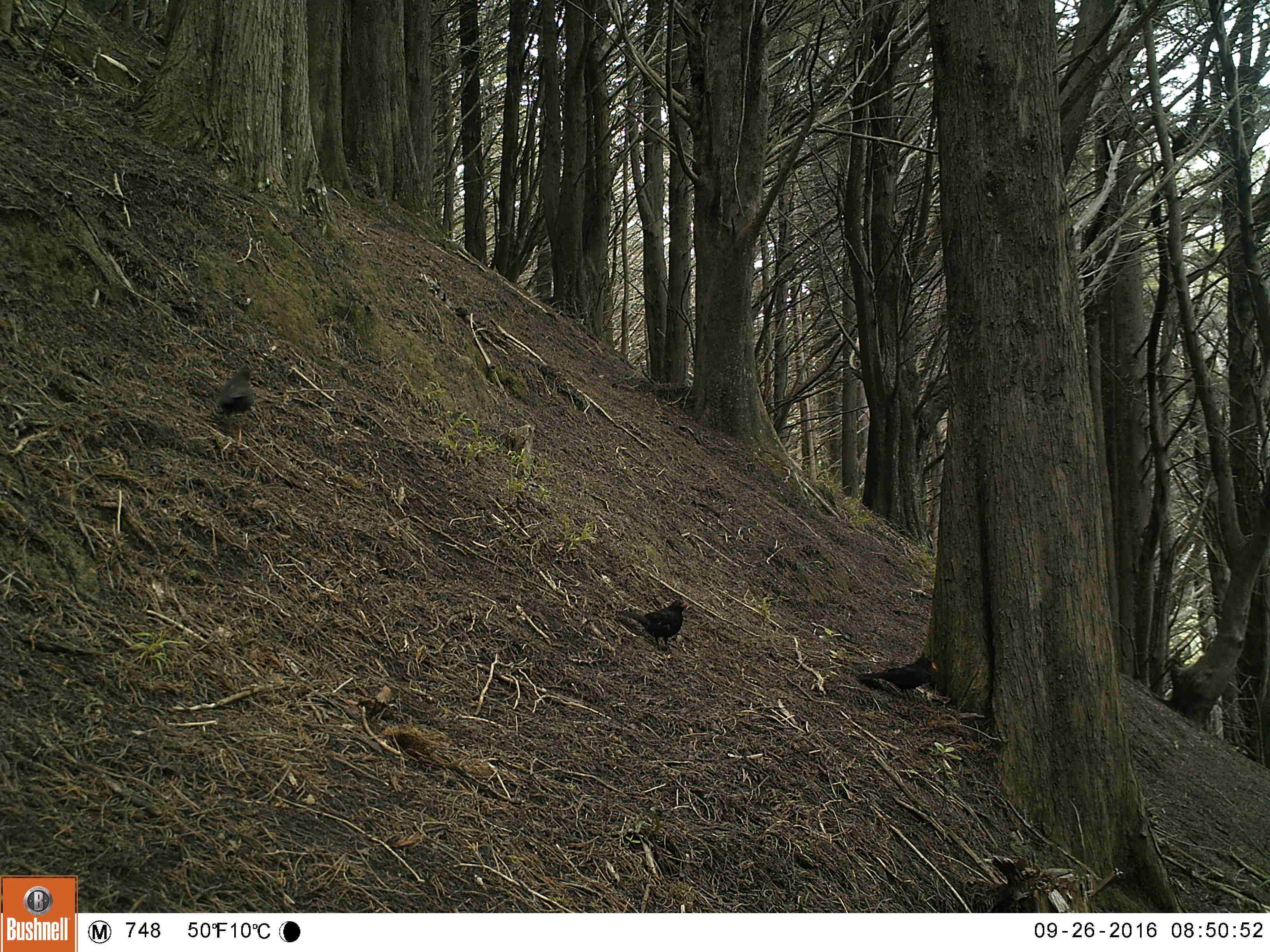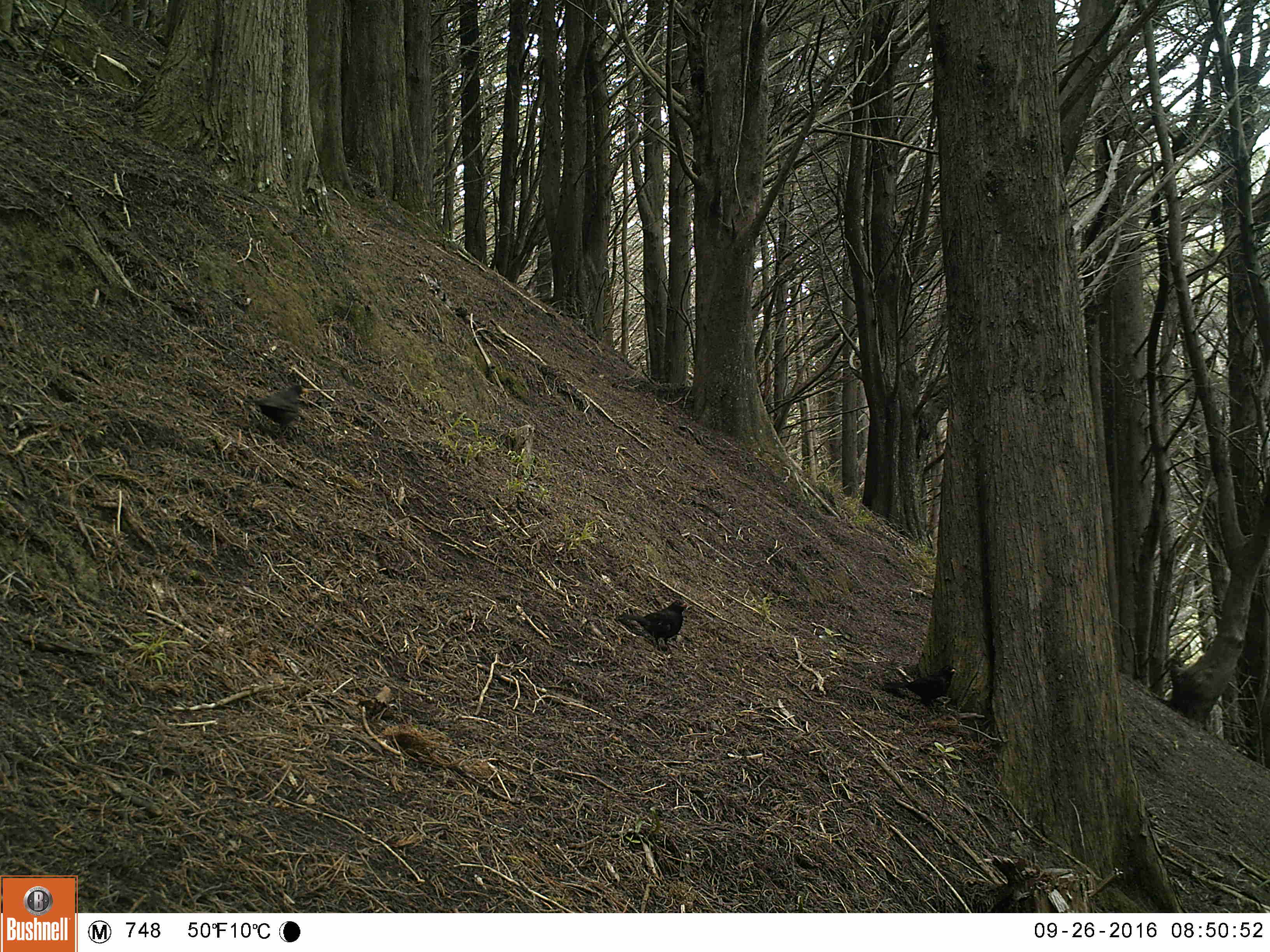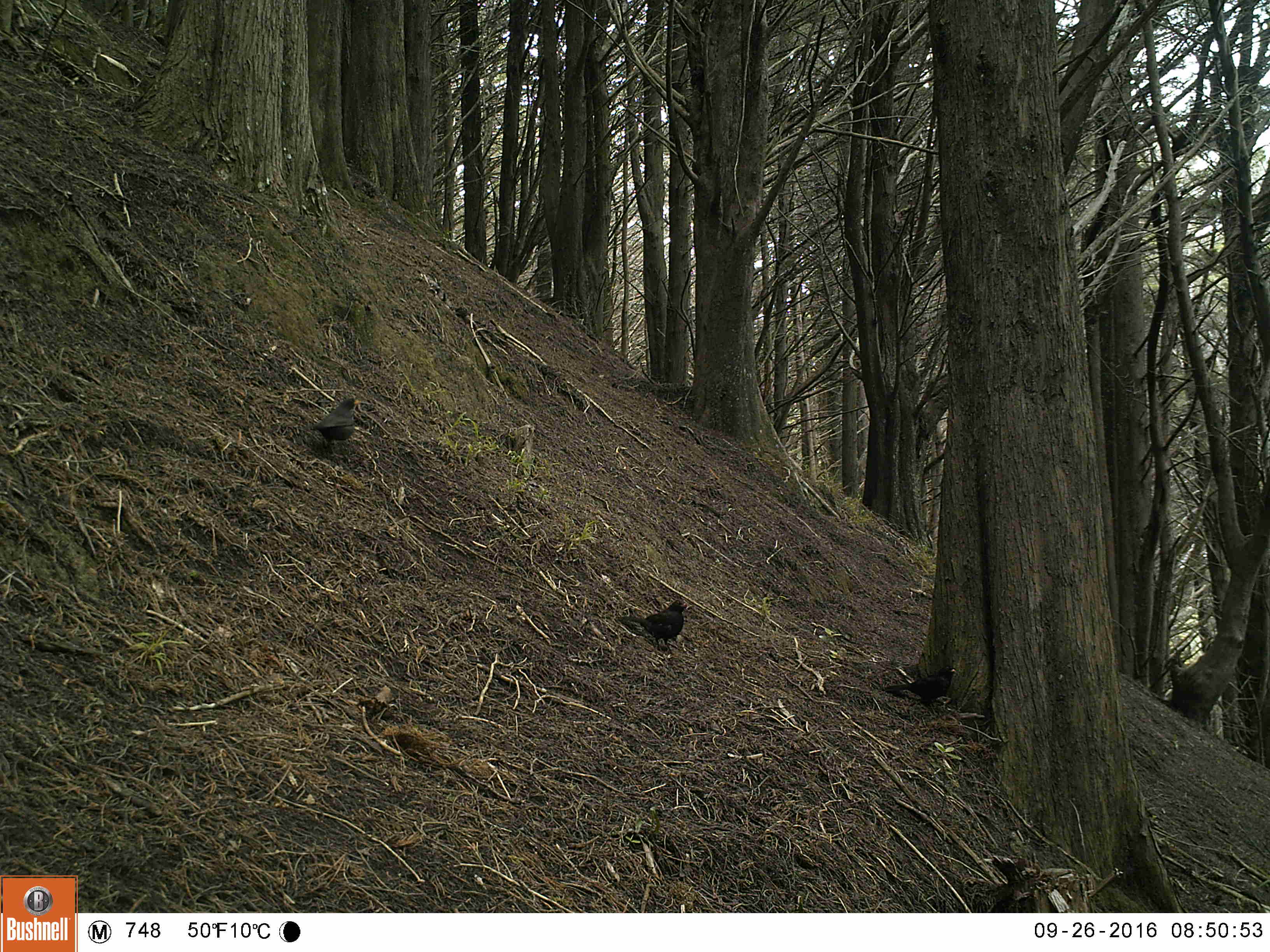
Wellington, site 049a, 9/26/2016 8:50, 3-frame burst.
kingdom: Animalia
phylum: Chordata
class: Aves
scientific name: Aves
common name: bird